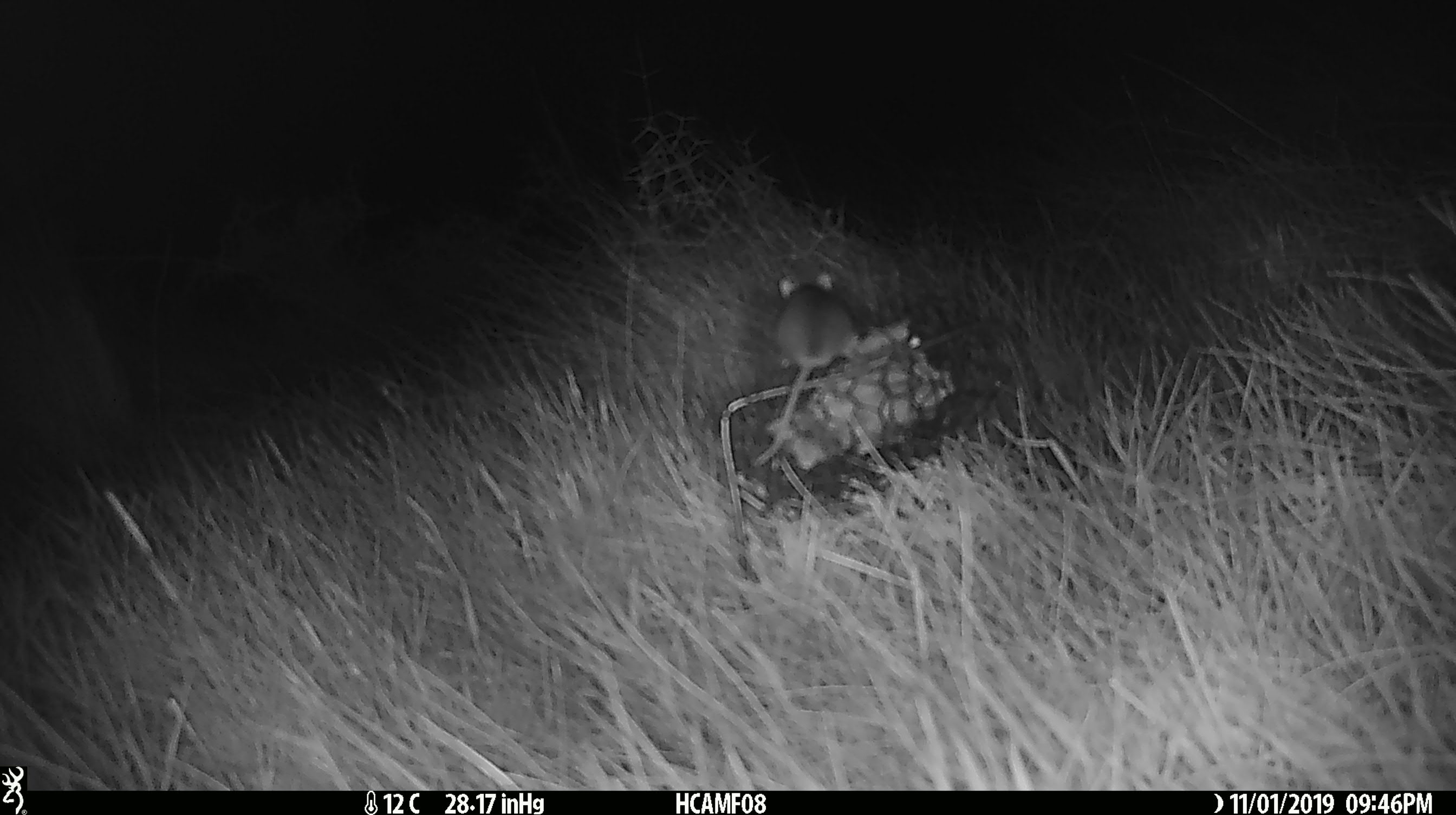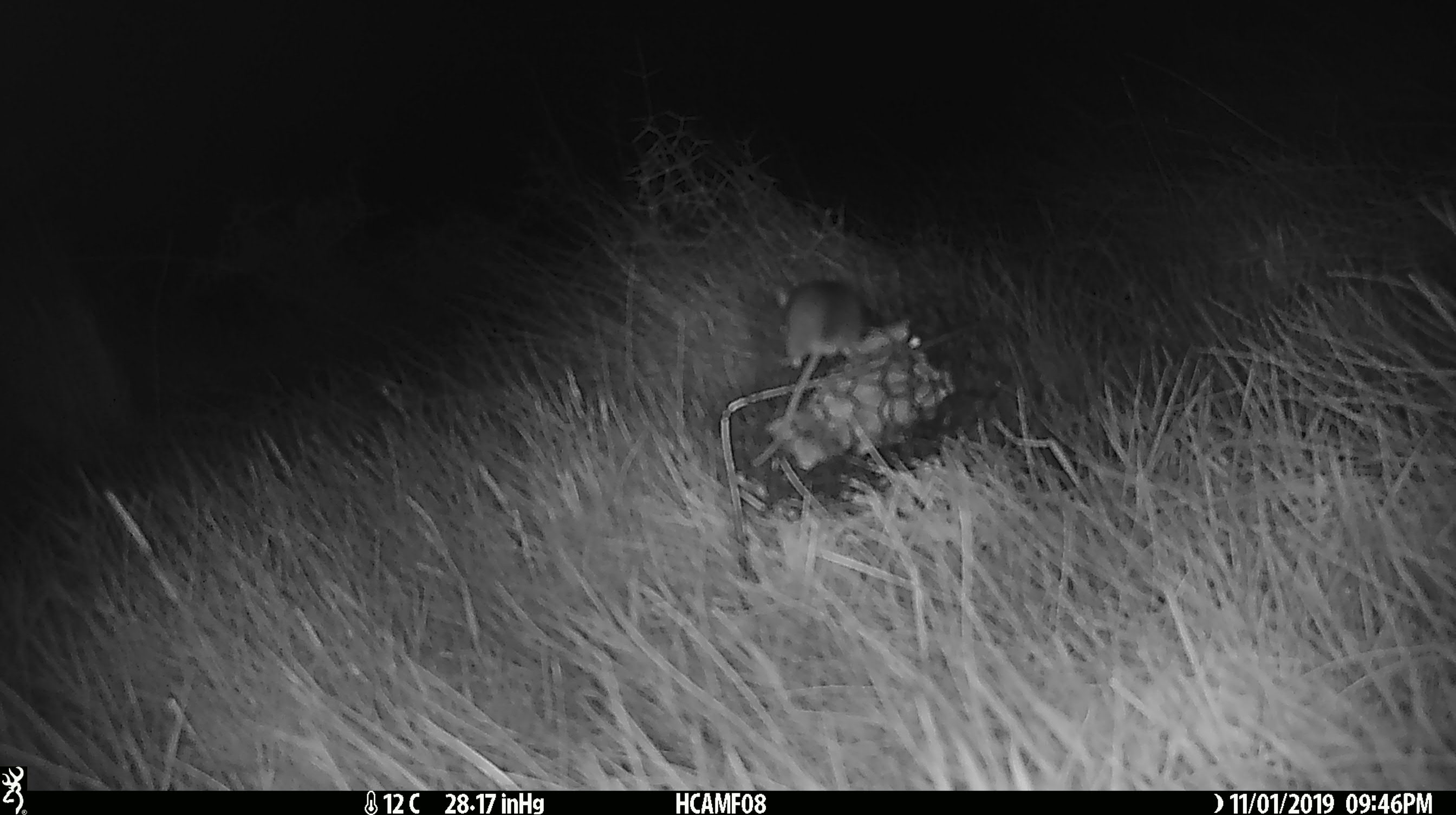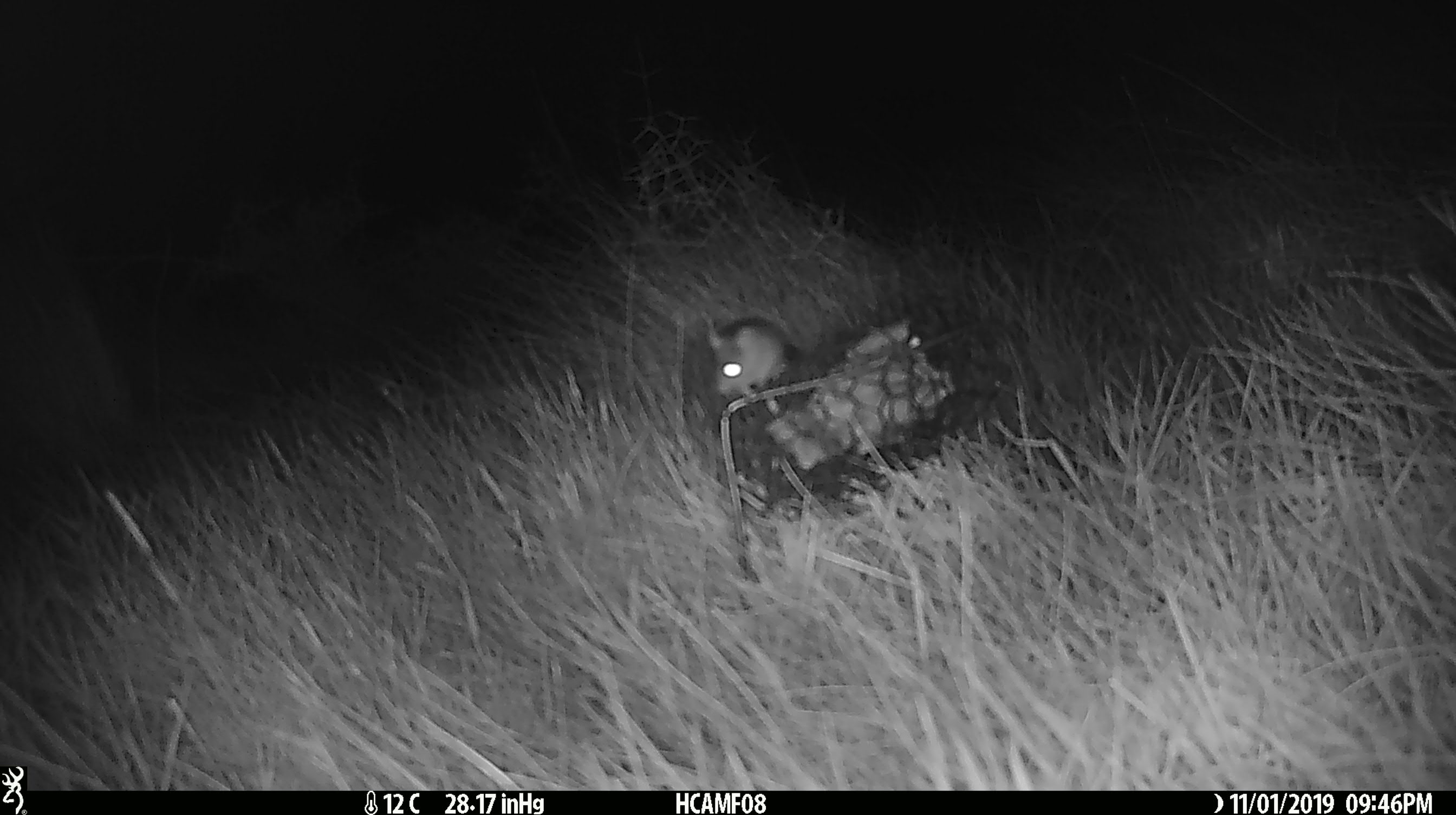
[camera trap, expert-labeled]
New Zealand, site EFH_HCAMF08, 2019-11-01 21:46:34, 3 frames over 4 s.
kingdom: Animalia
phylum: Chordata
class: Mammalia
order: Rodentia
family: Muridae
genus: Mus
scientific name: Mus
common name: mouse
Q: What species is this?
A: Mouse (Mus).